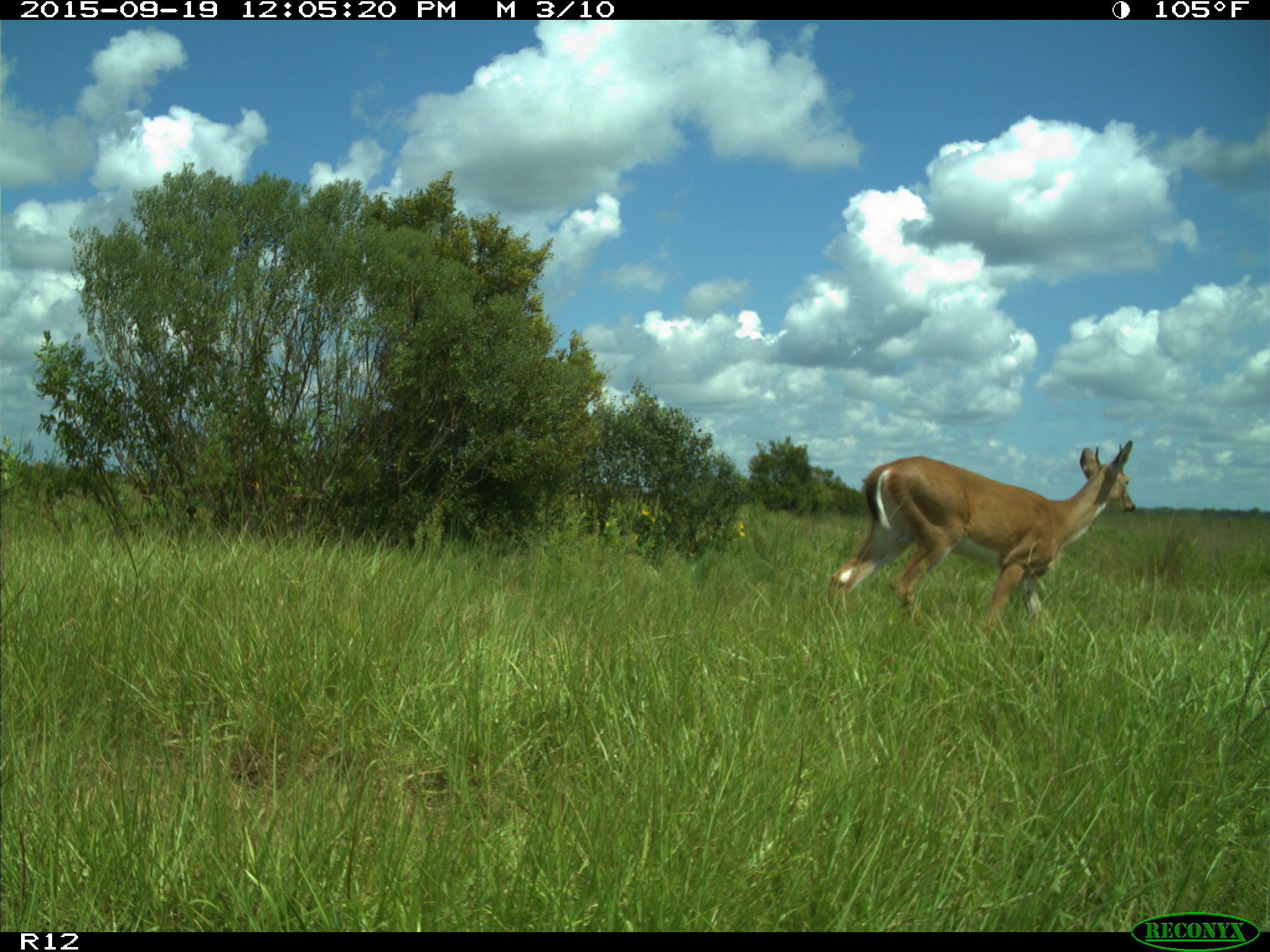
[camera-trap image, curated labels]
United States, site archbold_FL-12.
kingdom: Animalia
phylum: Chordata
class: Mammalia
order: Artiodactyla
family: Cervidae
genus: Odocoileus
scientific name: Odocoileus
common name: deer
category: unidentified deer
Unidentified deer (deer) (Odocoileus).